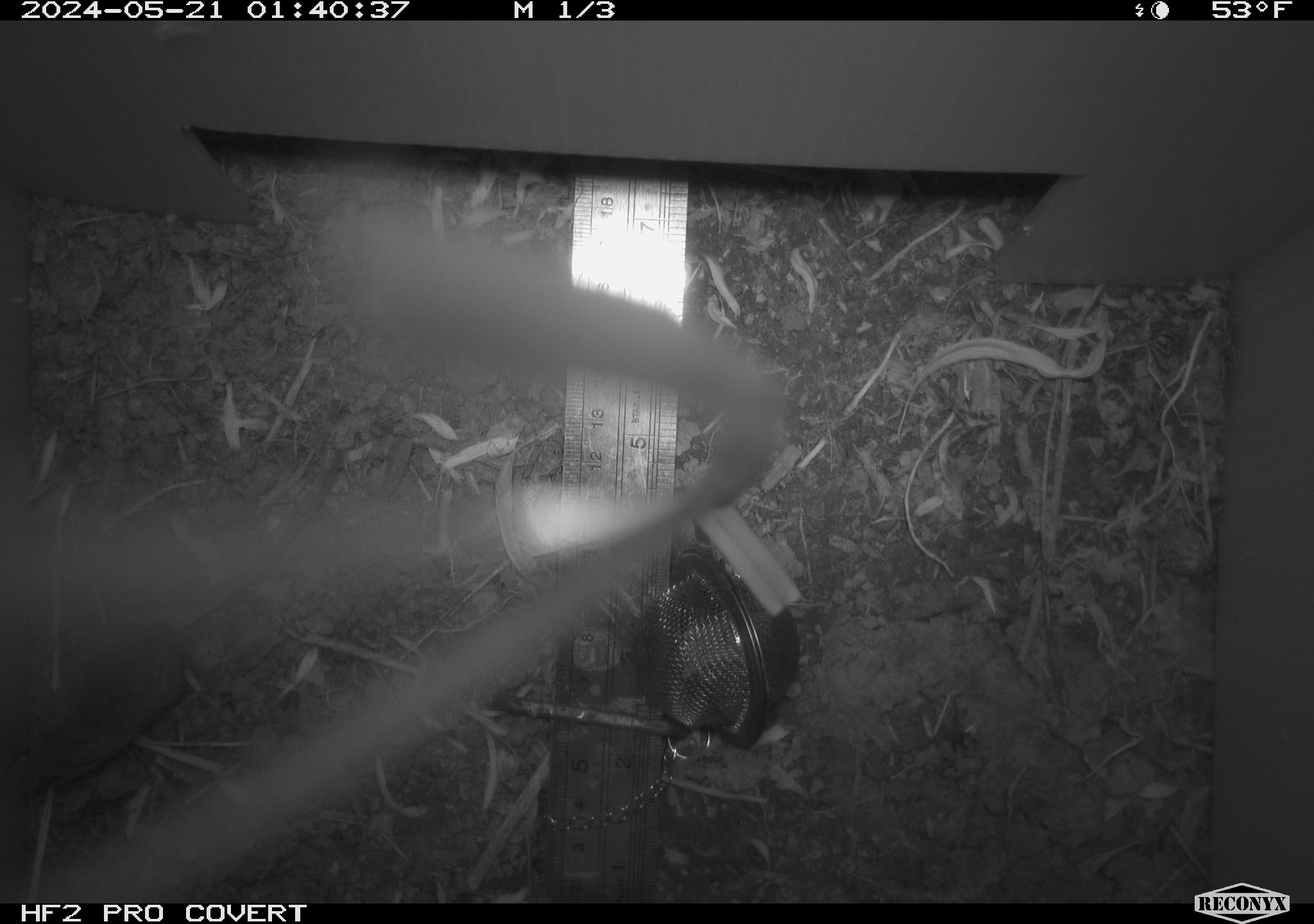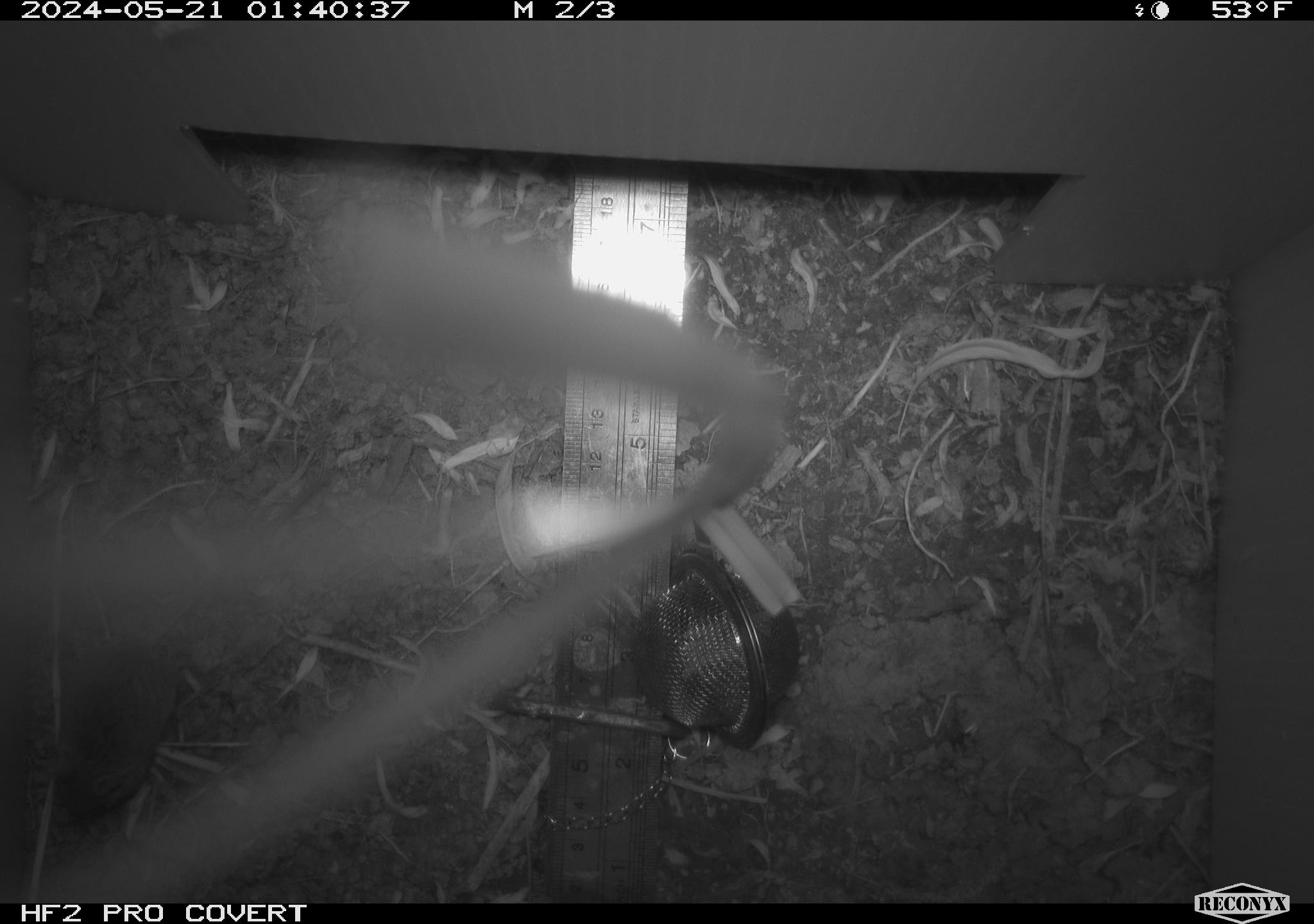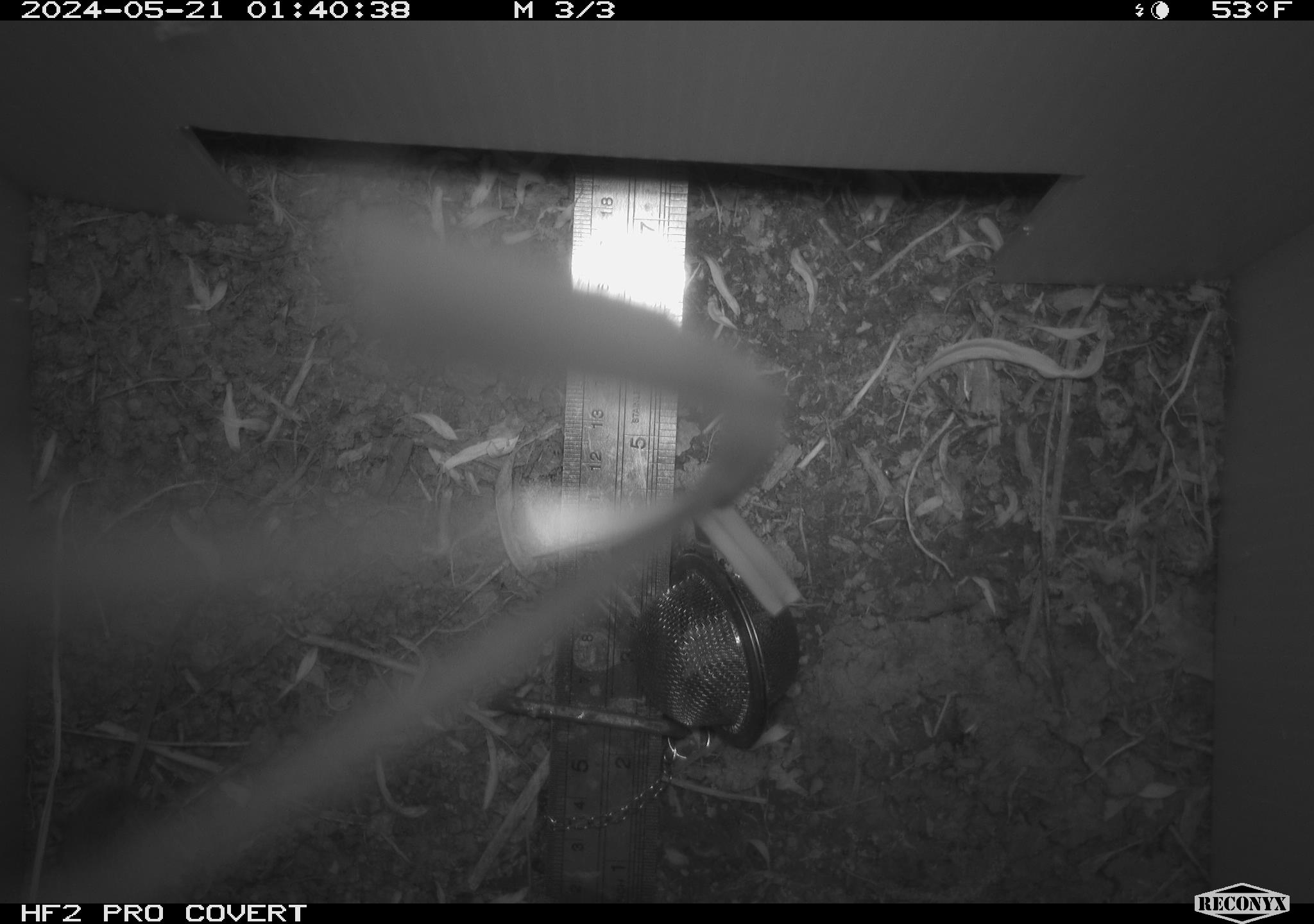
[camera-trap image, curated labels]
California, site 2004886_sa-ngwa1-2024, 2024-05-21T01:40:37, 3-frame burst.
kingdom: Animalia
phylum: Chordata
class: Mammalia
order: Rodentia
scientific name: Rodentia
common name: mouse species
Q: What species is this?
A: Mouse species (Rodentia).